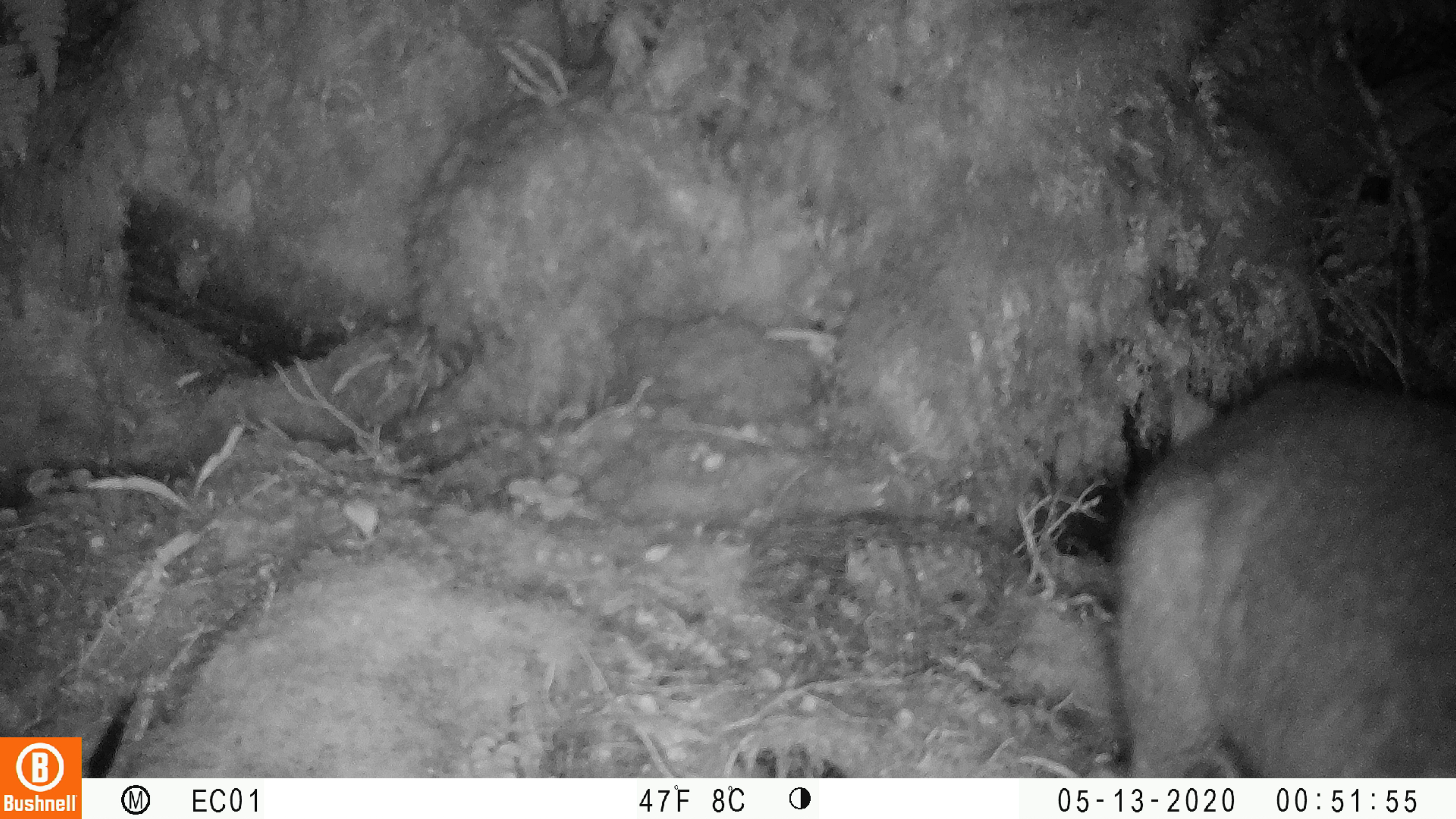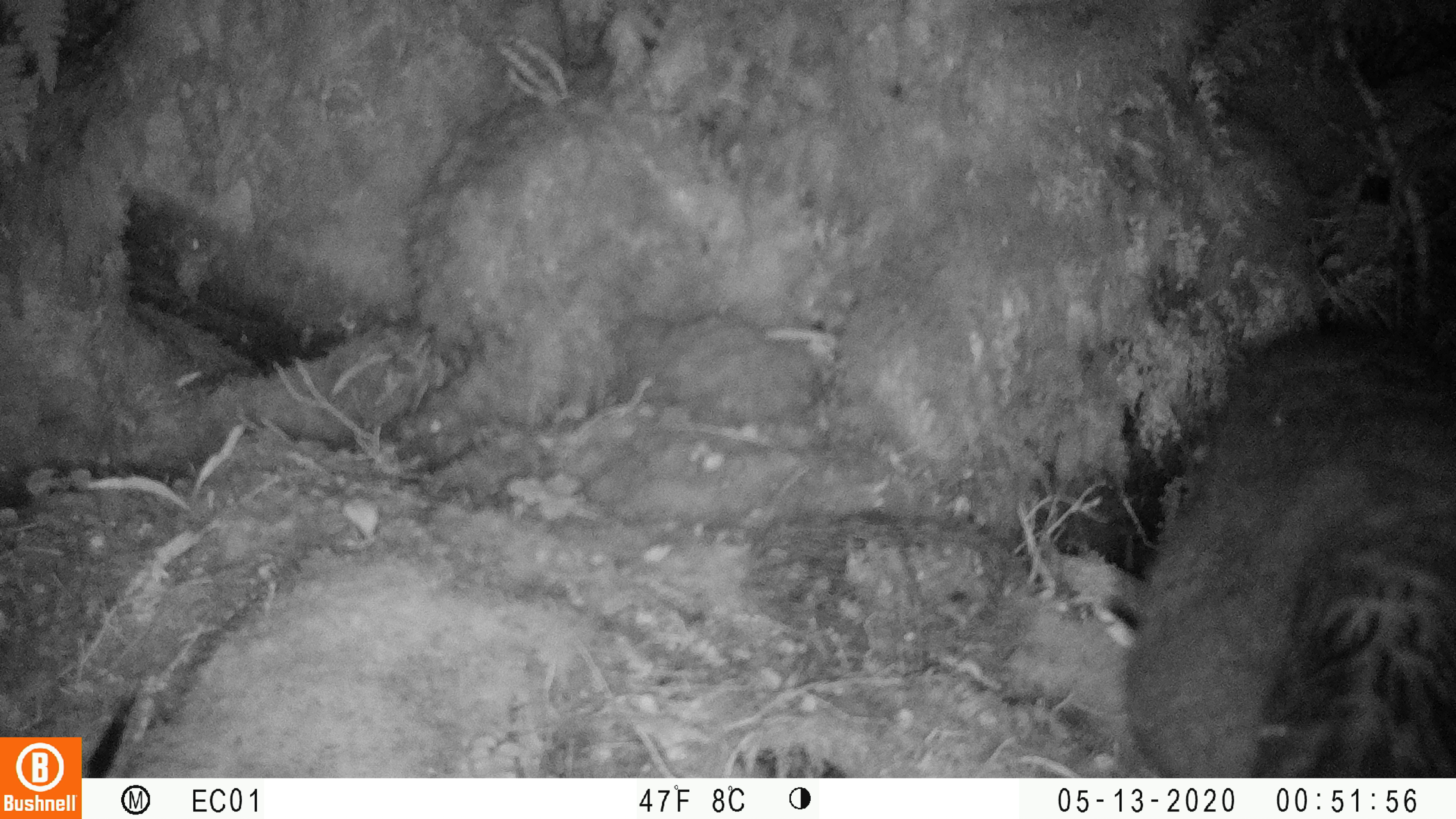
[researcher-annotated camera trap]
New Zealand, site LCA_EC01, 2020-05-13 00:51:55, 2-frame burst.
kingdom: Animalia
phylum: Chordata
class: Mammalia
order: Diprotodontia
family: Phalangeridae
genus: Trichosurus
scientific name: Trichosurus vulpecula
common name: common brushtail possum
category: possum